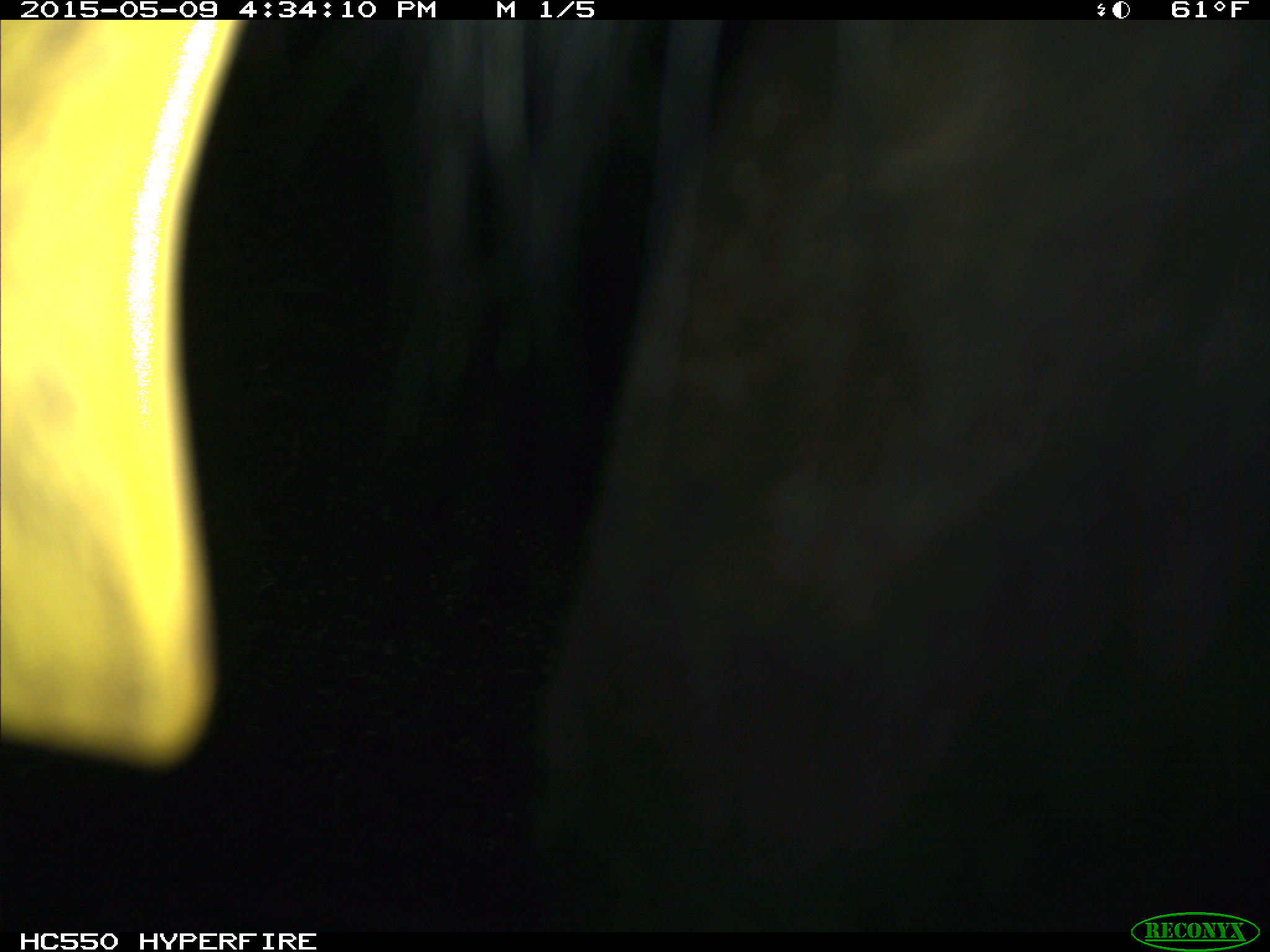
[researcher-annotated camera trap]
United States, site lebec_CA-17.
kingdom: Animalia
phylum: Chordata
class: Mammalia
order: Artiodactyla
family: Bovidae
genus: Bos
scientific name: Bos taurus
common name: domestic cow